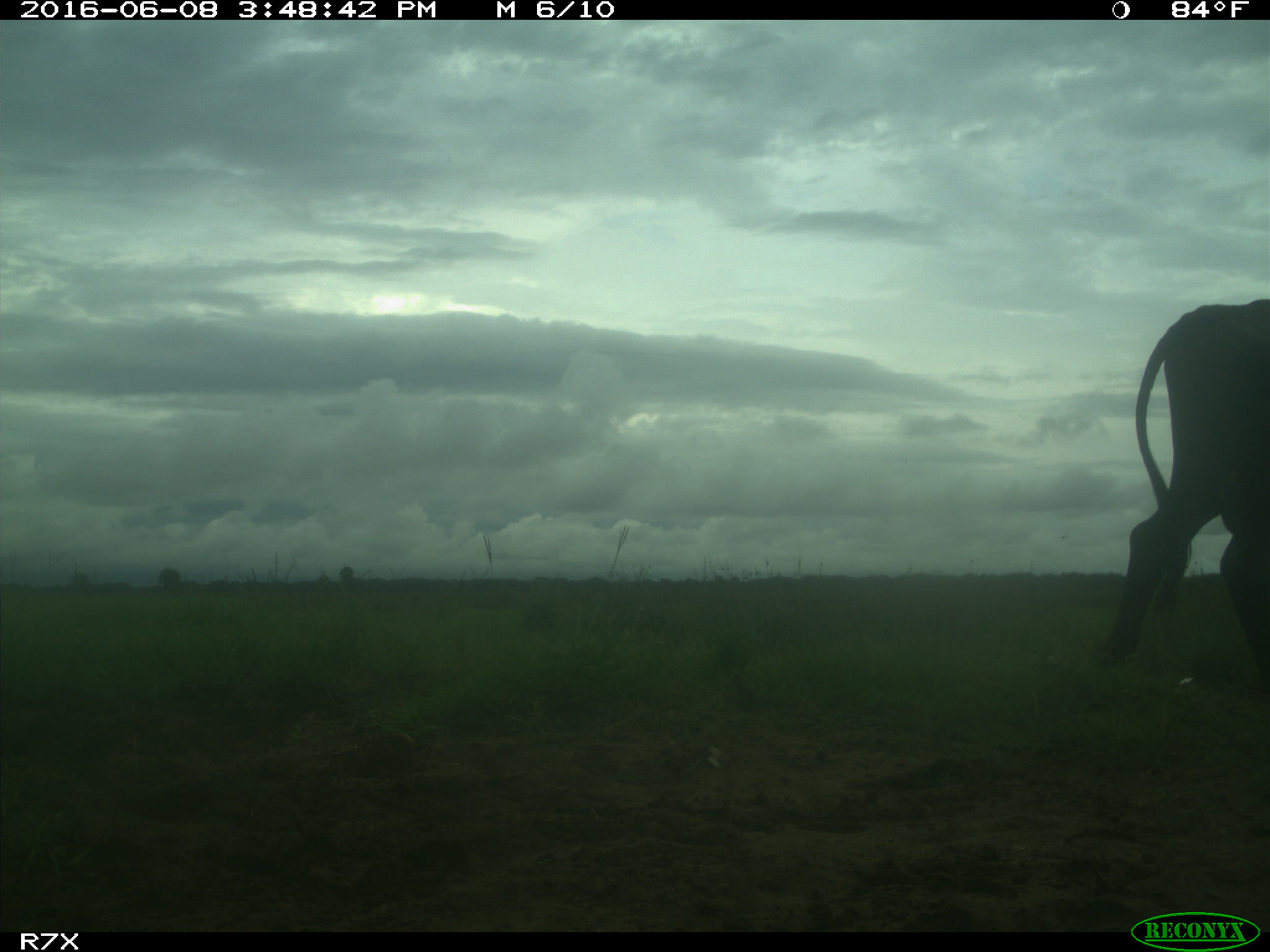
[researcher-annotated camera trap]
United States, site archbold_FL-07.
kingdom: Animalia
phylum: Chordata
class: Mammalia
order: Artiodactyla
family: Bovidae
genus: Bos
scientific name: Bos taurus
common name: domestic cow